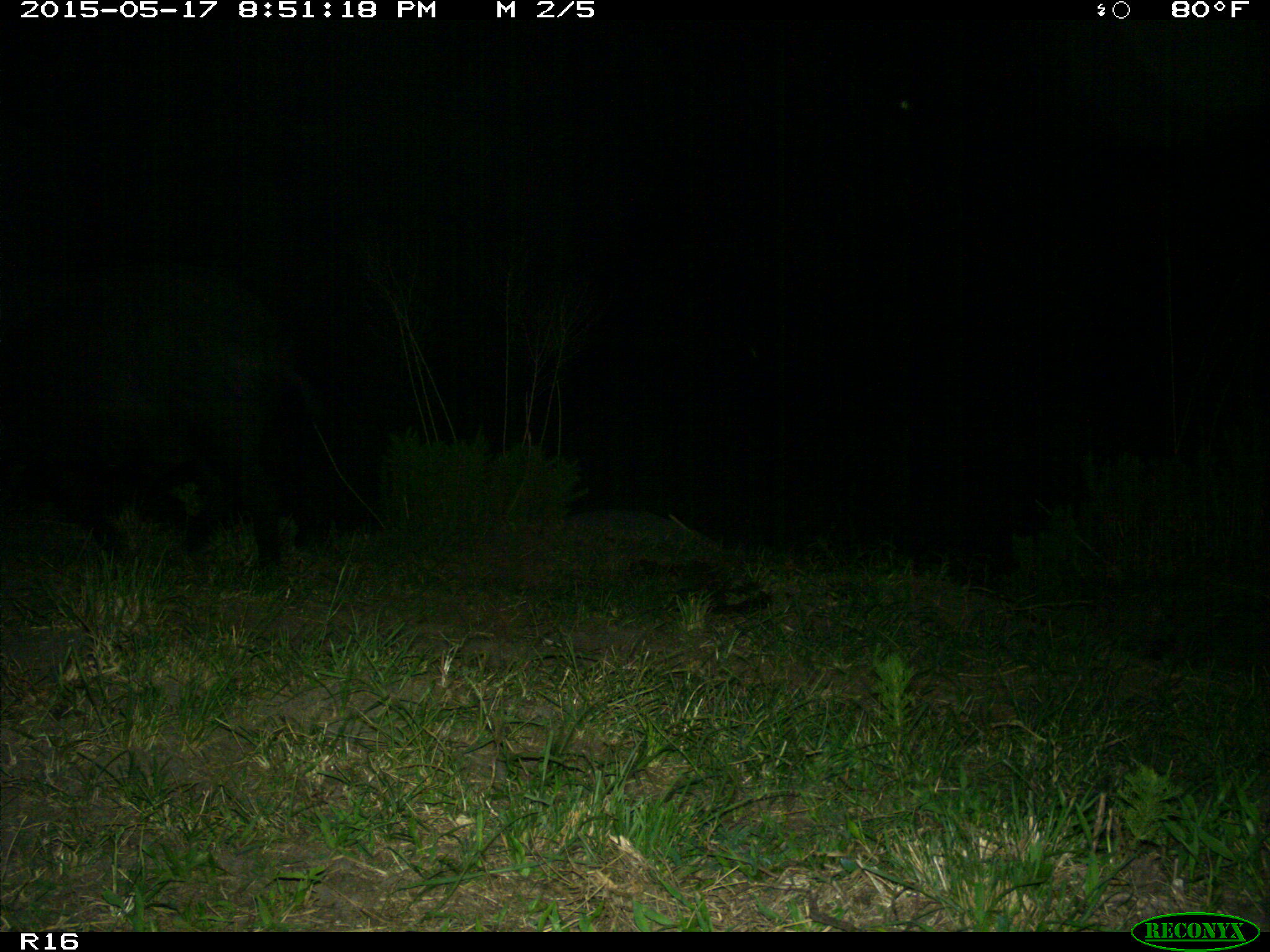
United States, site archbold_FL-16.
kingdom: Animalia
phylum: Chordata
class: Mammalia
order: Artiodactyla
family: Suidae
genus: Sus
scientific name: Sus scrofa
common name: wild boar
Sus scrofa (wild boar).